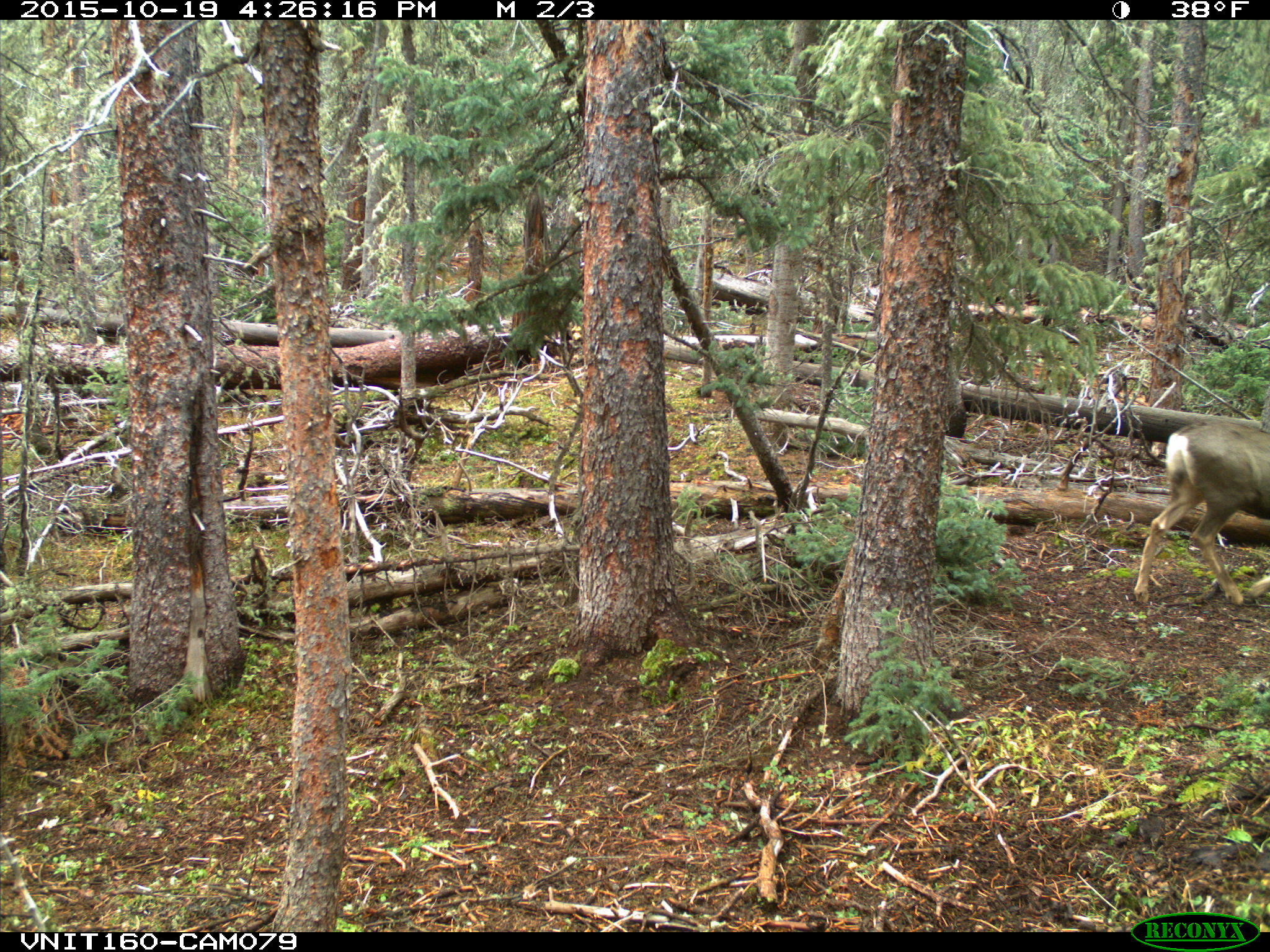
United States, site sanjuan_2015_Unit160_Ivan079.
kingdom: Animalia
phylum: Chordata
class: Mammalia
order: Artiodactyla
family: Cervidae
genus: Odocoileus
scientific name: Odocoileus hemionus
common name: mule deer